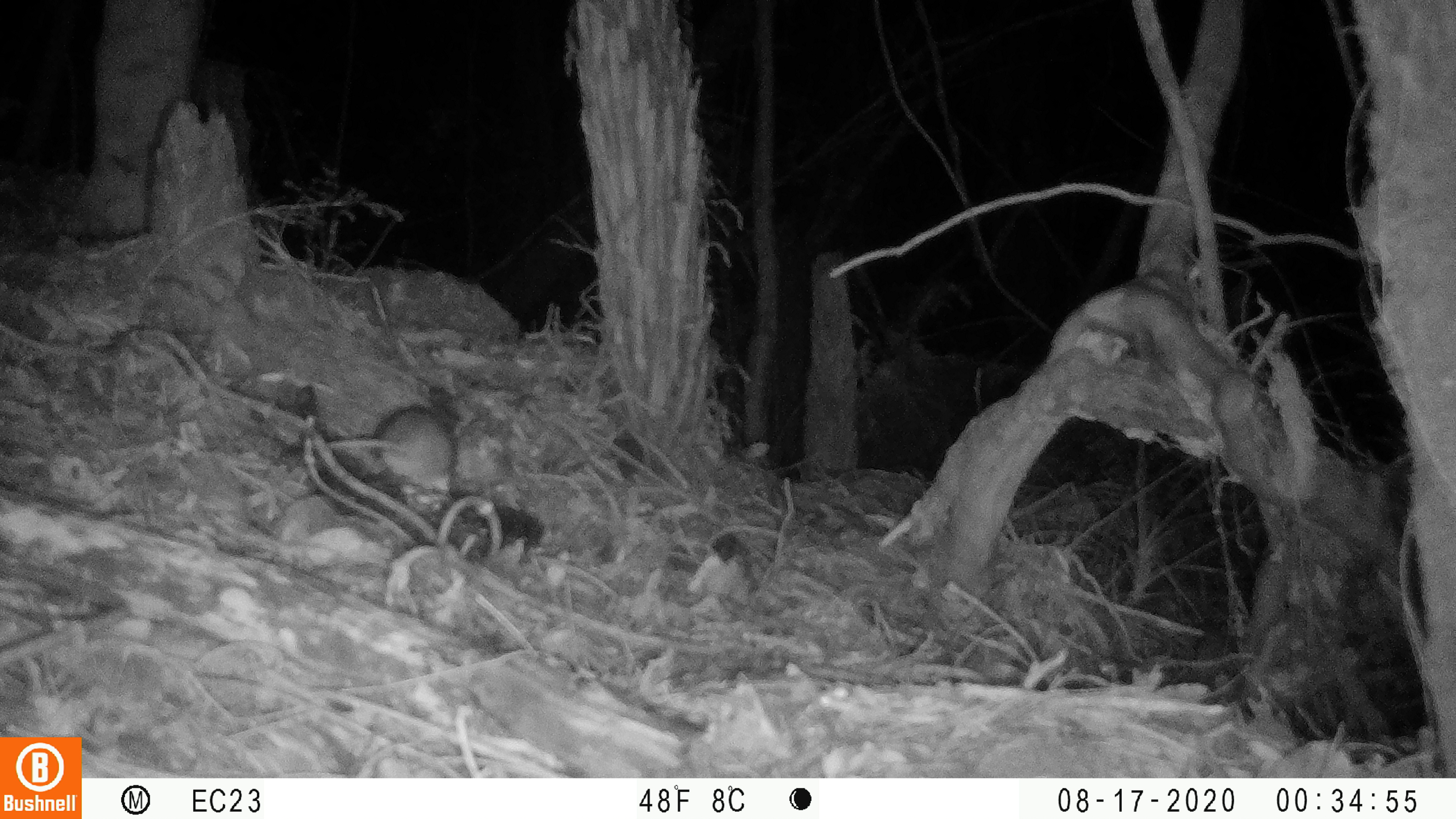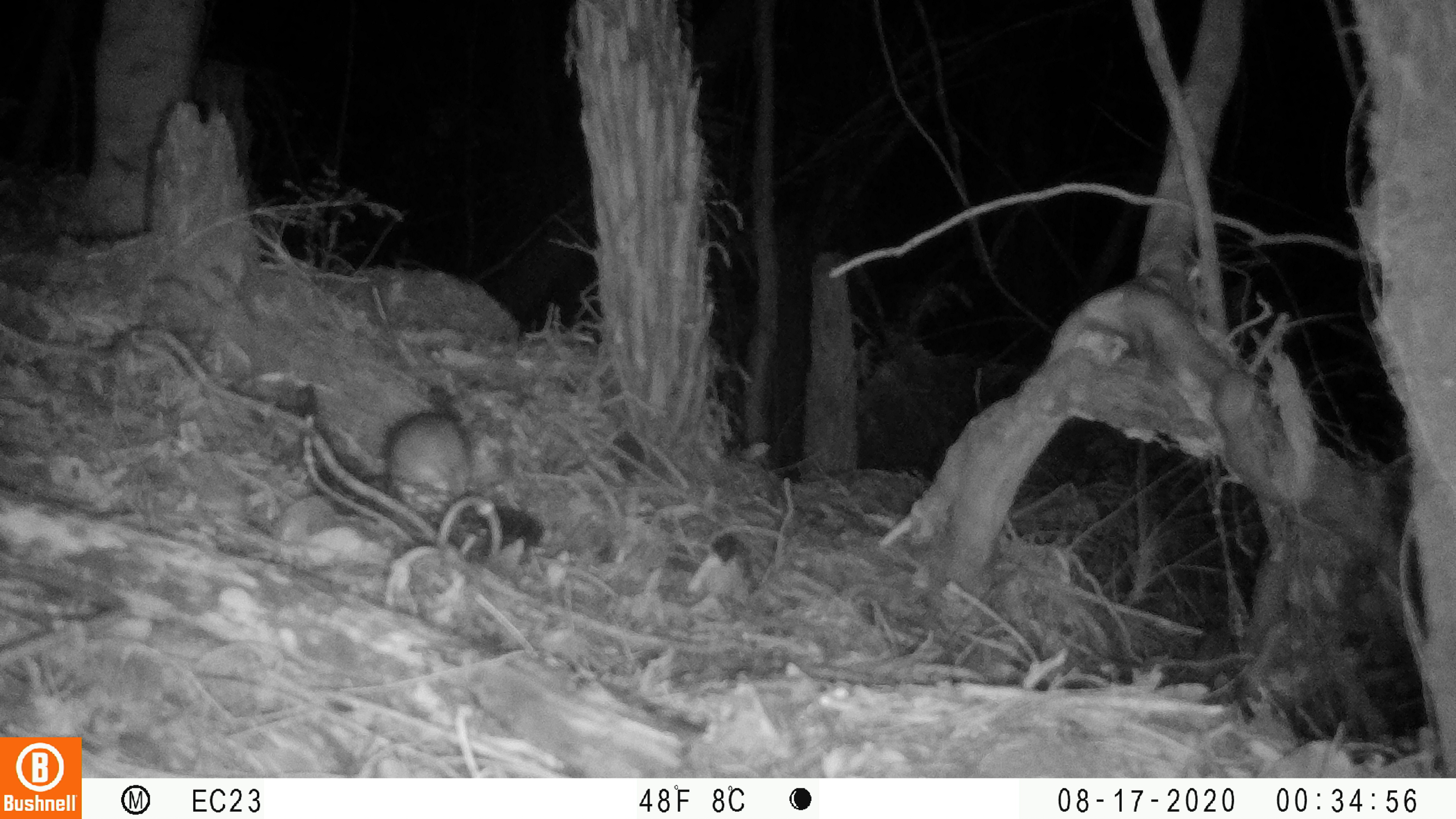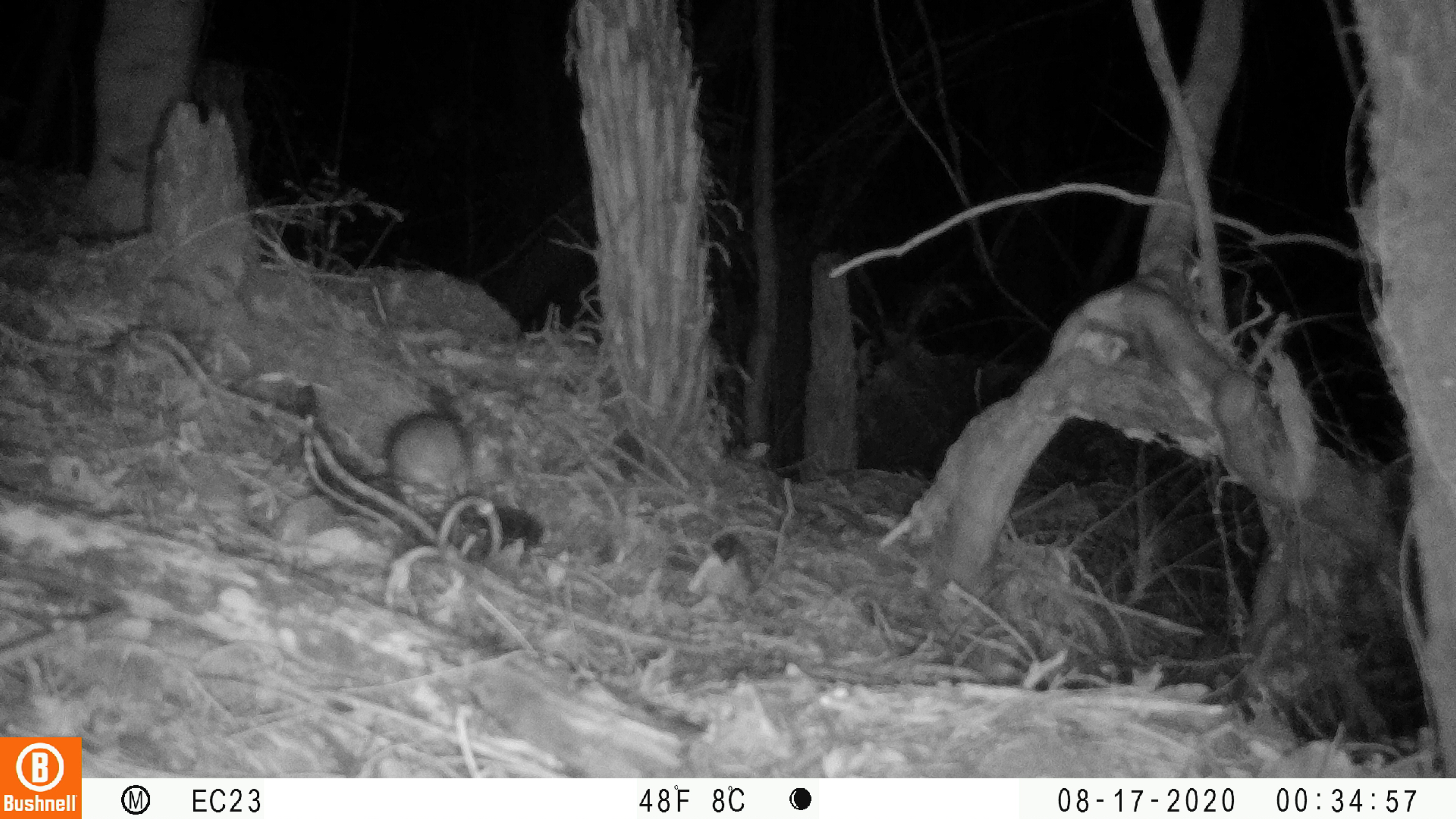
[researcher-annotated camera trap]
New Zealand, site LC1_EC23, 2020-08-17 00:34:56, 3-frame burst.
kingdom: Animalia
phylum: Chordata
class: Mammalia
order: Rodentia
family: Muridae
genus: Rattus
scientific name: Rattus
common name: rat